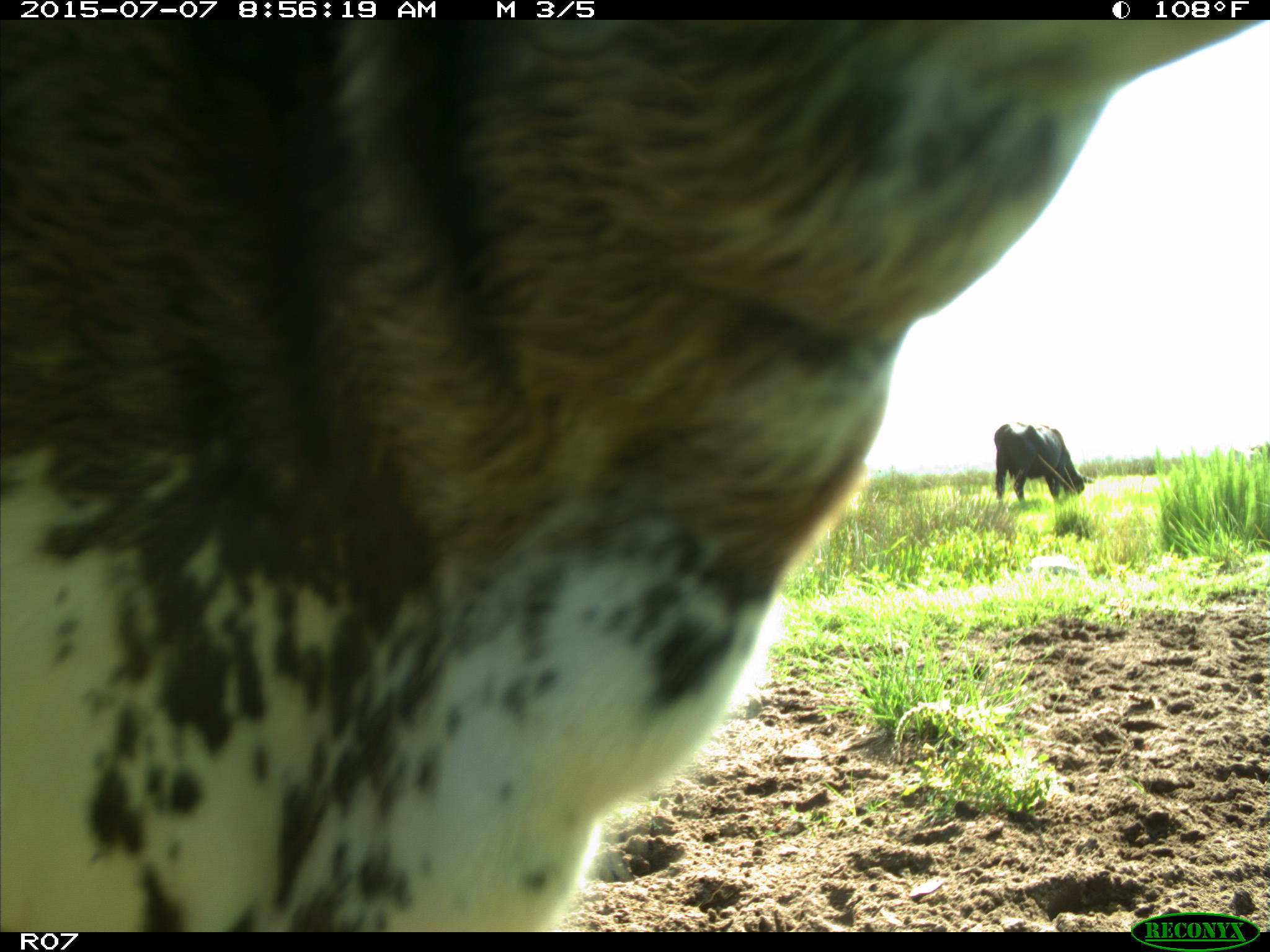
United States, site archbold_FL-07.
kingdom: Animalia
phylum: Chordata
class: Mammalia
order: Artiodactyla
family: Bovidae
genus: Bos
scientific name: Bos taurus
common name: domestic cow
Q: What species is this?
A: Bos taurus (domestic cow).